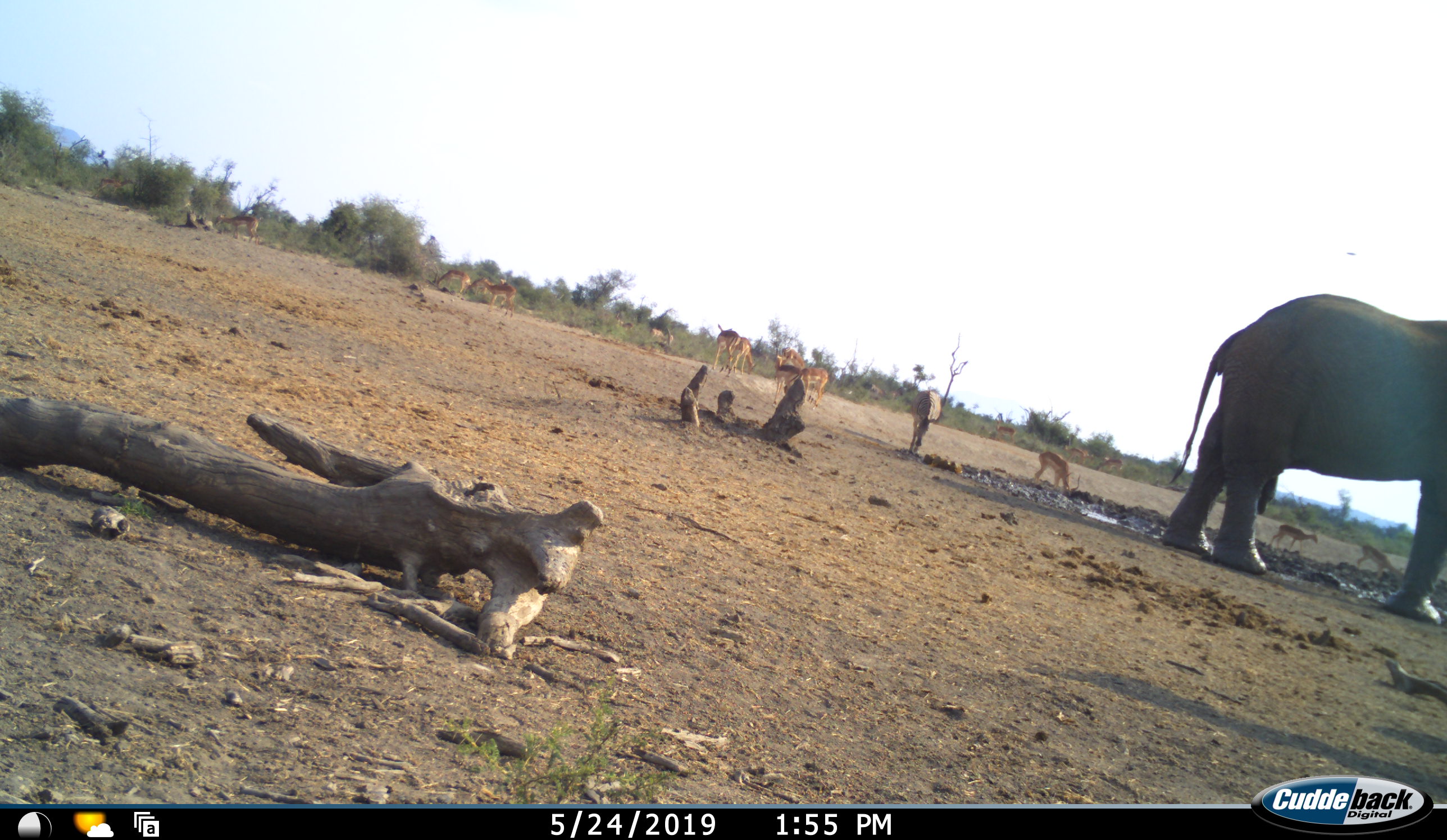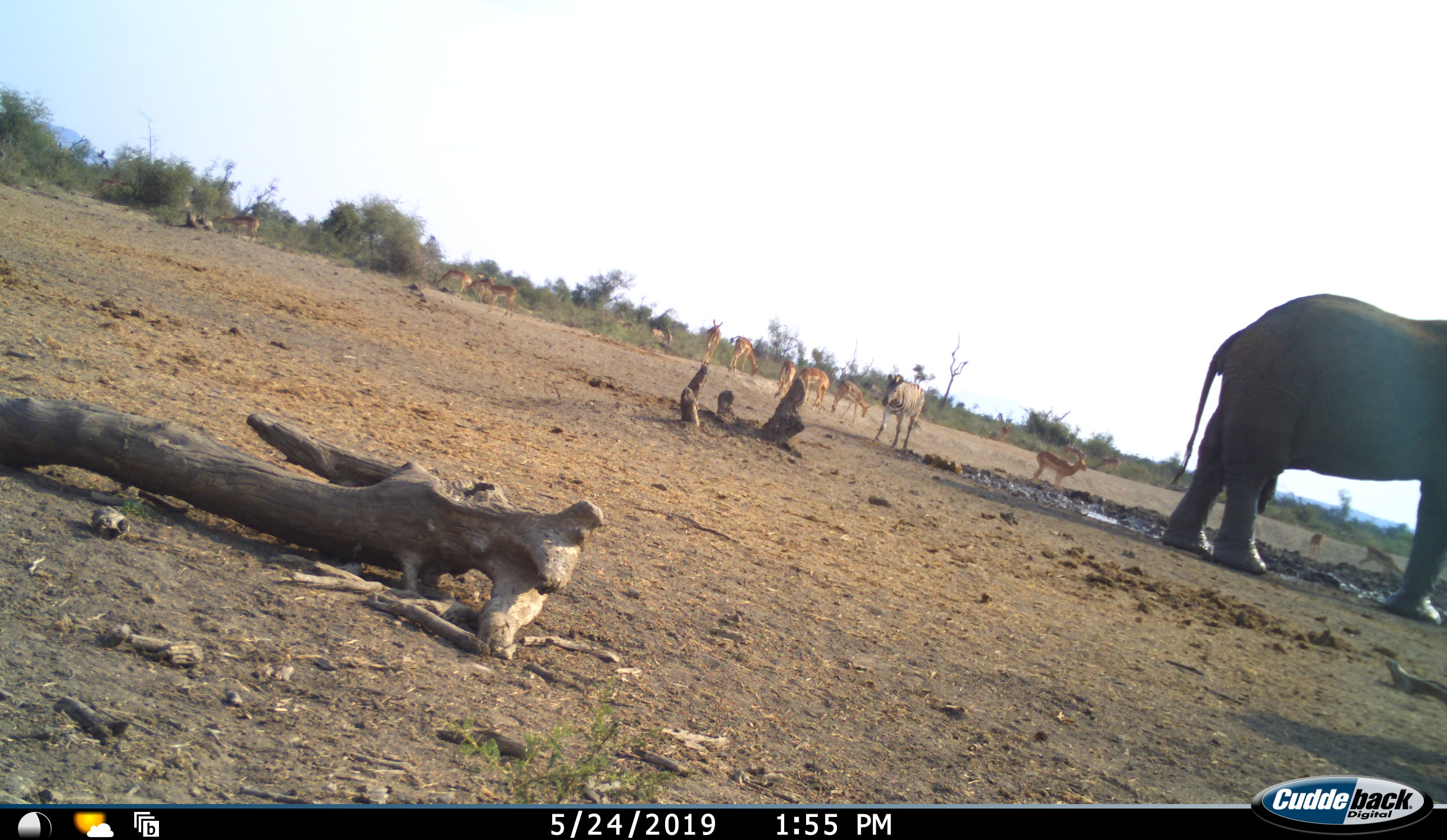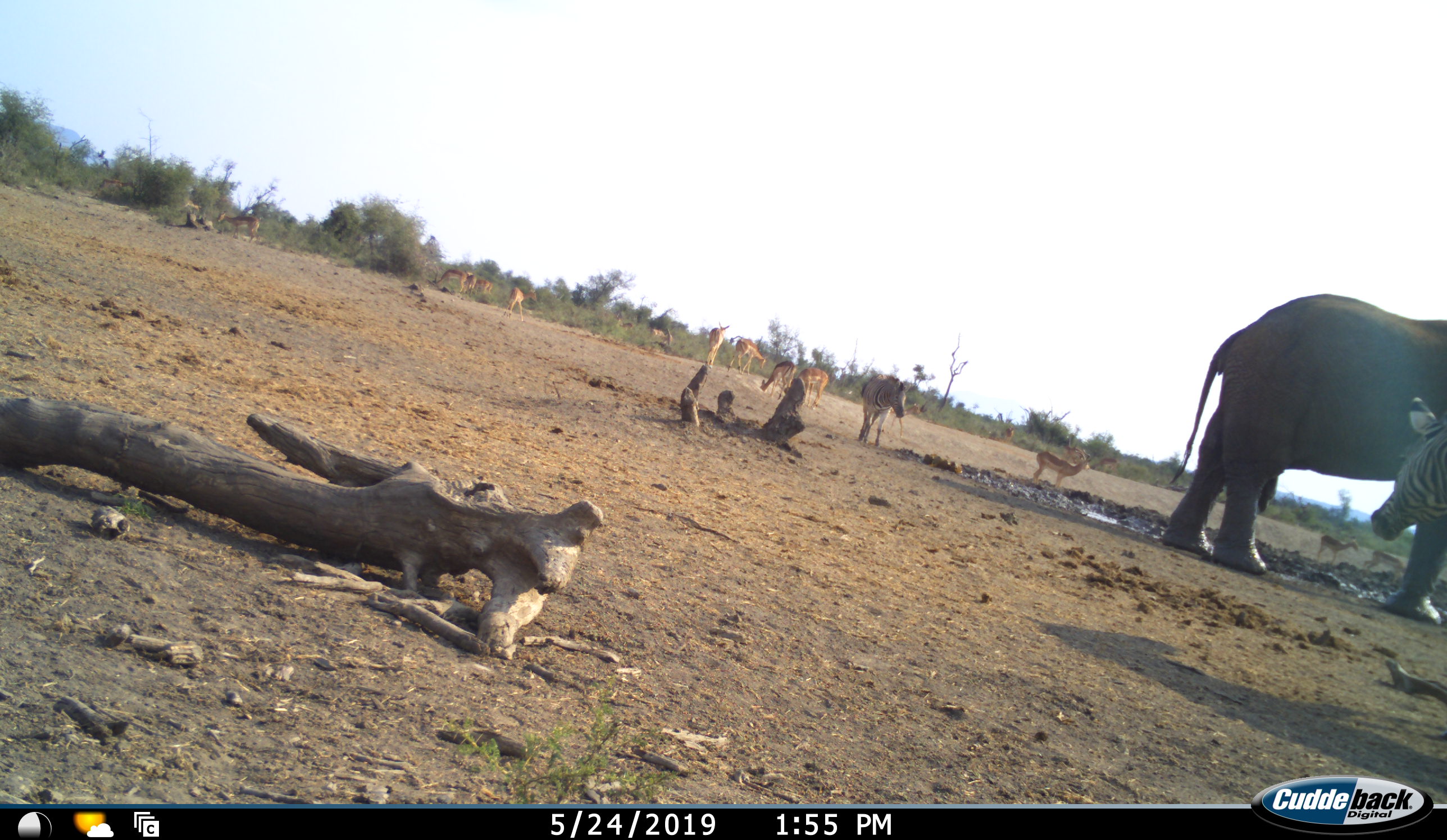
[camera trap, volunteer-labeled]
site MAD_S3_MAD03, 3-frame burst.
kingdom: Animalia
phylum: Chordata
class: Mammalia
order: Proboscidea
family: Elephantidae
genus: Loxodonta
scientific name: Loxodonta africana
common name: african bush elephant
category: elephant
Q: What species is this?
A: Elephant (african bush elephant) (Loxodonta africana).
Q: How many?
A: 1.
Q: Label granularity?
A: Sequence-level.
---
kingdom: Animalia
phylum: Chordata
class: Mammalia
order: Artiodactyla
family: Bovidae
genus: Aepyceros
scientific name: Aepyceros melampus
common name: impala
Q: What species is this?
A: Impala (Aepyceros melampus).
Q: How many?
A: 11-50.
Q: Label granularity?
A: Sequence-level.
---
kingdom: Animalia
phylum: Chordata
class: Mammalia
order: Perissodactyla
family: Equidae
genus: Equus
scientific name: Equus quagga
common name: plains zebra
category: zebraplains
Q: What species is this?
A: Zebraplains (plains zebra) (Equus quagga).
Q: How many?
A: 2.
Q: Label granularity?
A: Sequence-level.